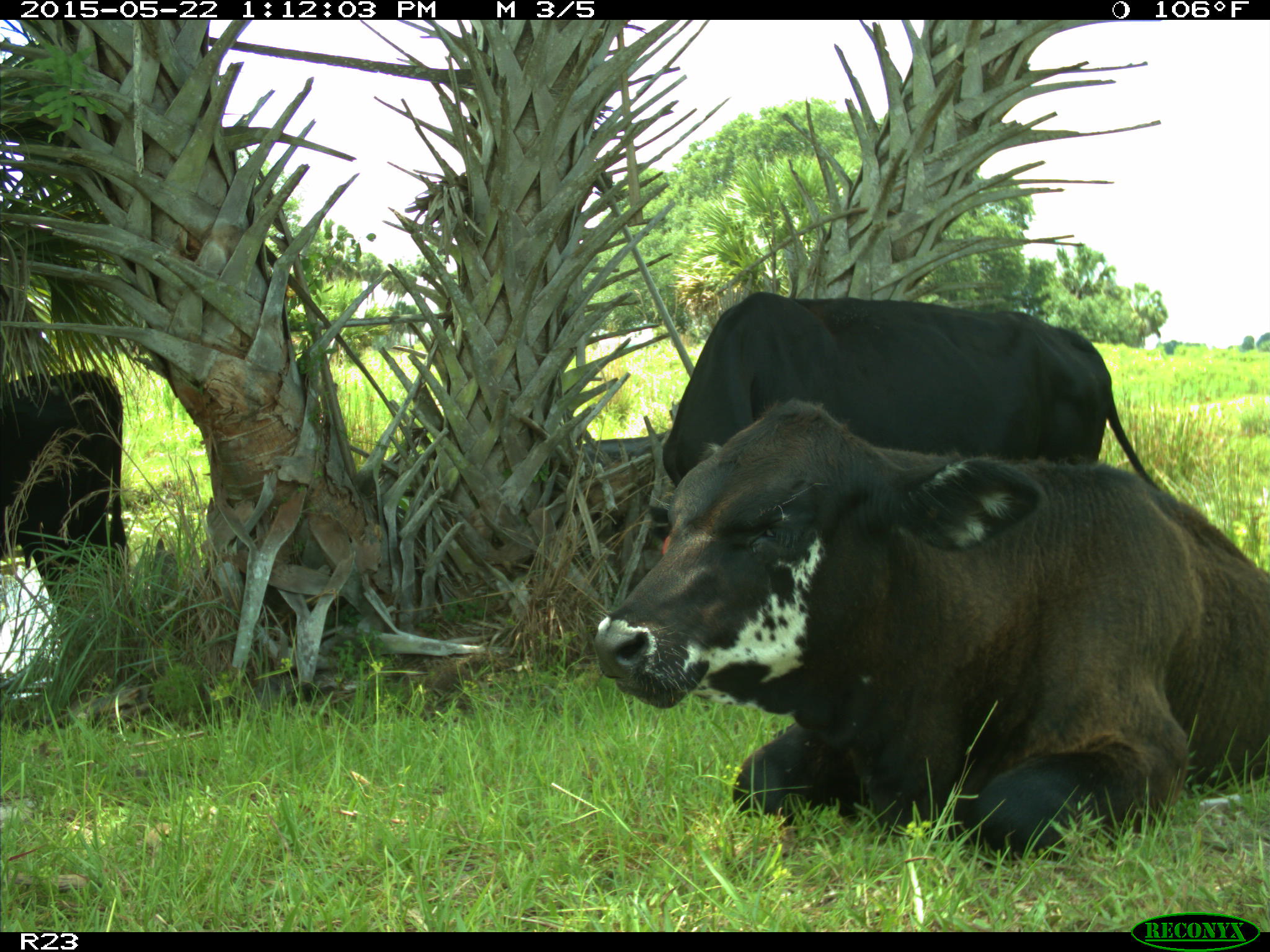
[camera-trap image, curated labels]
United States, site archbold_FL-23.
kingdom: Animalia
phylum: Chordata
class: Mammalia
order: Artiodactyla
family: Bovidae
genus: Bos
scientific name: Bos taurus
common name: domestic cow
Bos taurus (domestic cow).